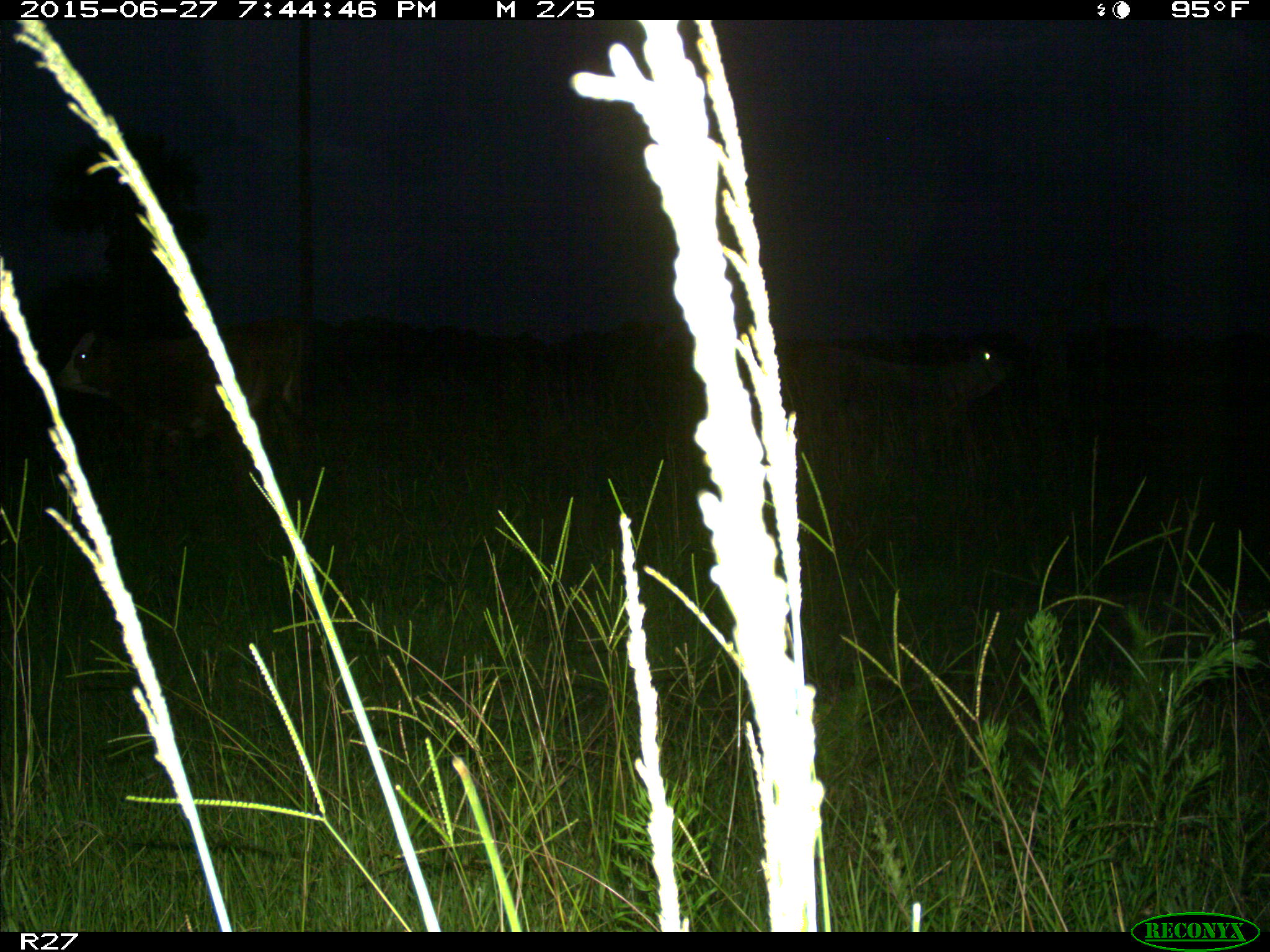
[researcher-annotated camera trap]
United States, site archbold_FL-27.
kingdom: Animalia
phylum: Chordata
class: Mammalia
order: Artiodactyla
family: Bovidae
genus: Bos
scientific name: Bos taurus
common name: domestic cow